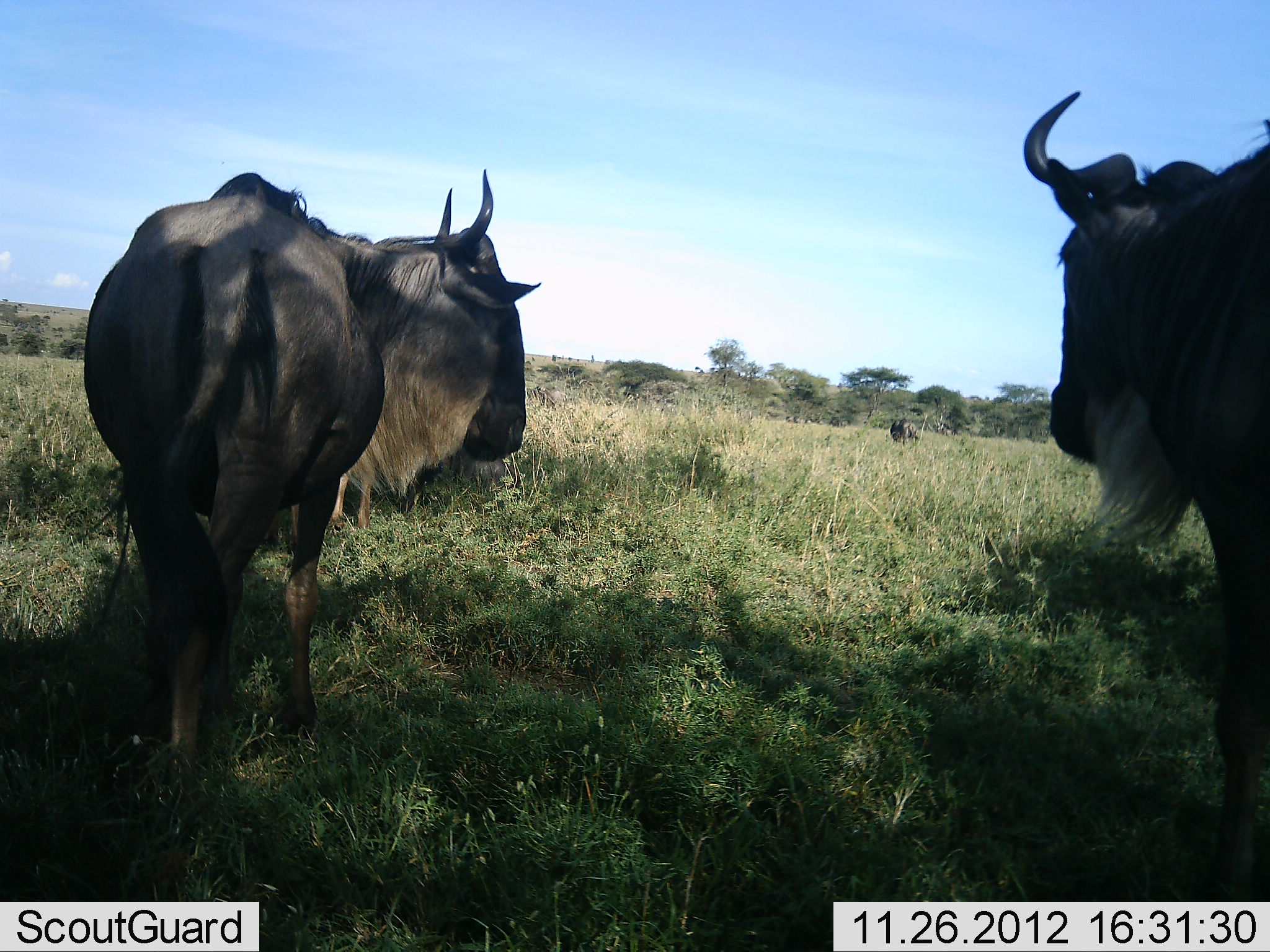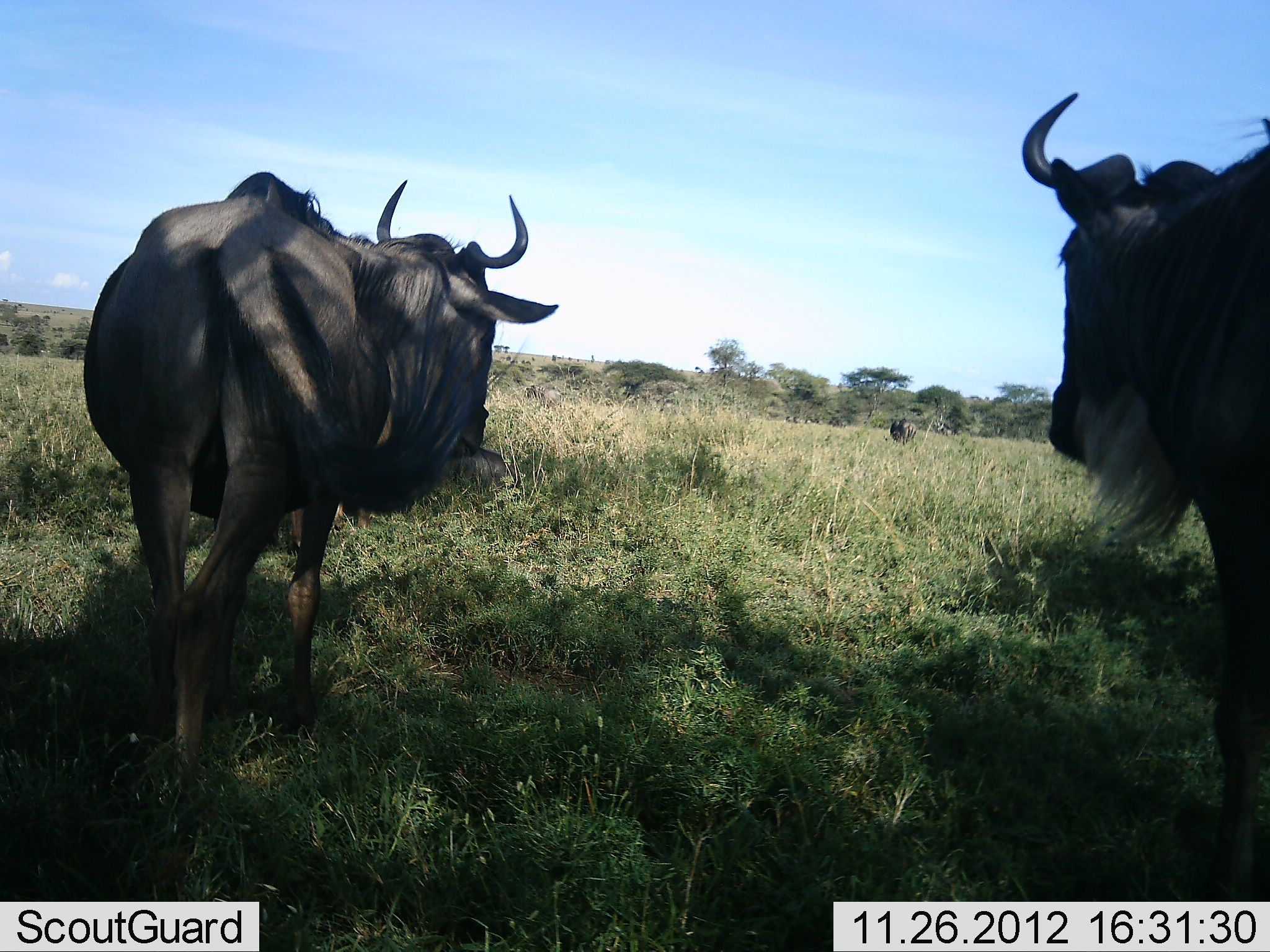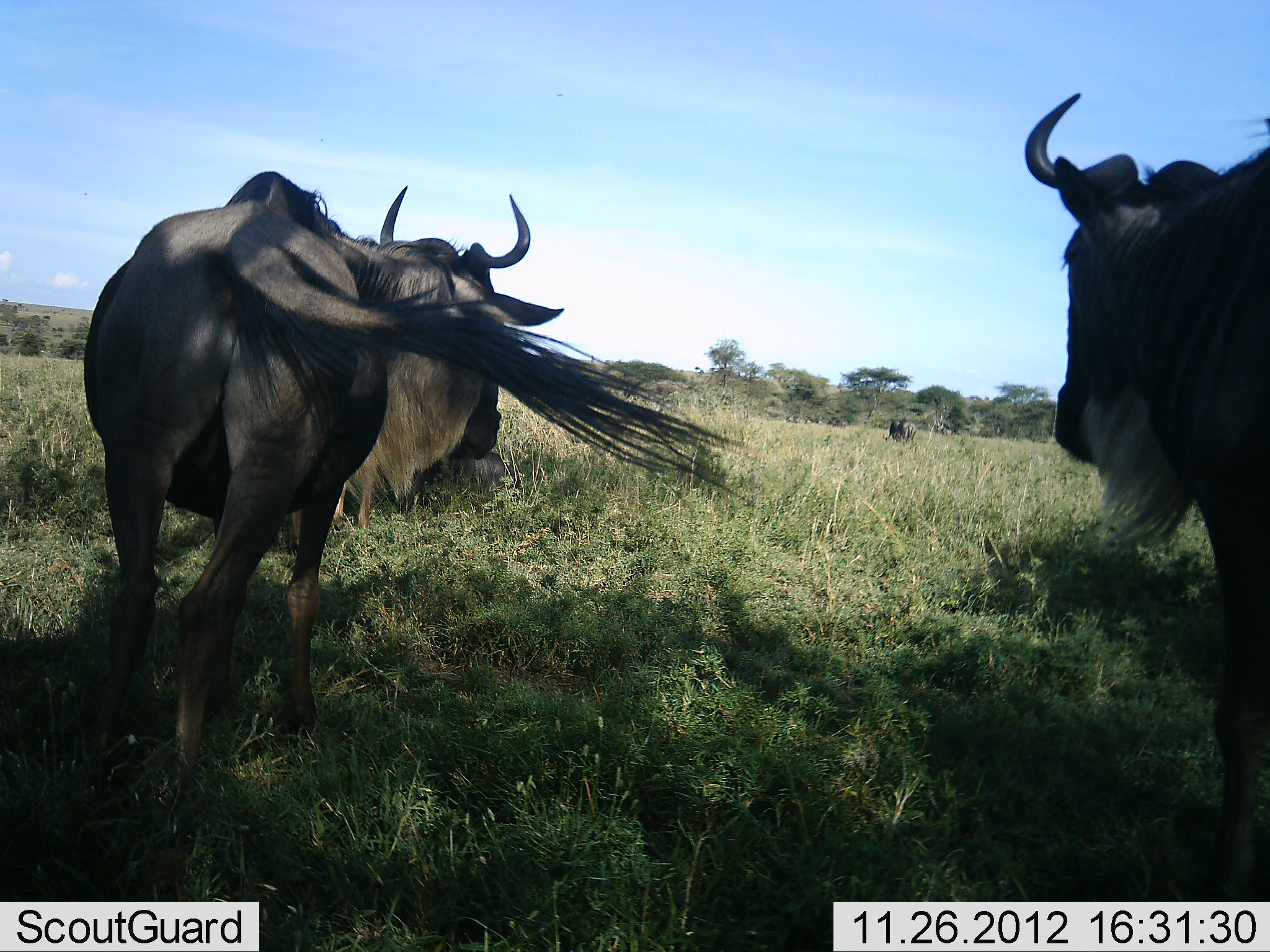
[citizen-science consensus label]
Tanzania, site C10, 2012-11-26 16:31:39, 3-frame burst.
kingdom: Animalia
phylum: Chordata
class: Mammalia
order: Artiodactyla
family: Bovidae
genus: Connochaetes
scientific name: Connochaetes taurinus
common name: blue wildebeest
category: wildebeest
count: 4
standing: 100%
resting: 30%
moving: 10%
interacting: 10%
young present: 0%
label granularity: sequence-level